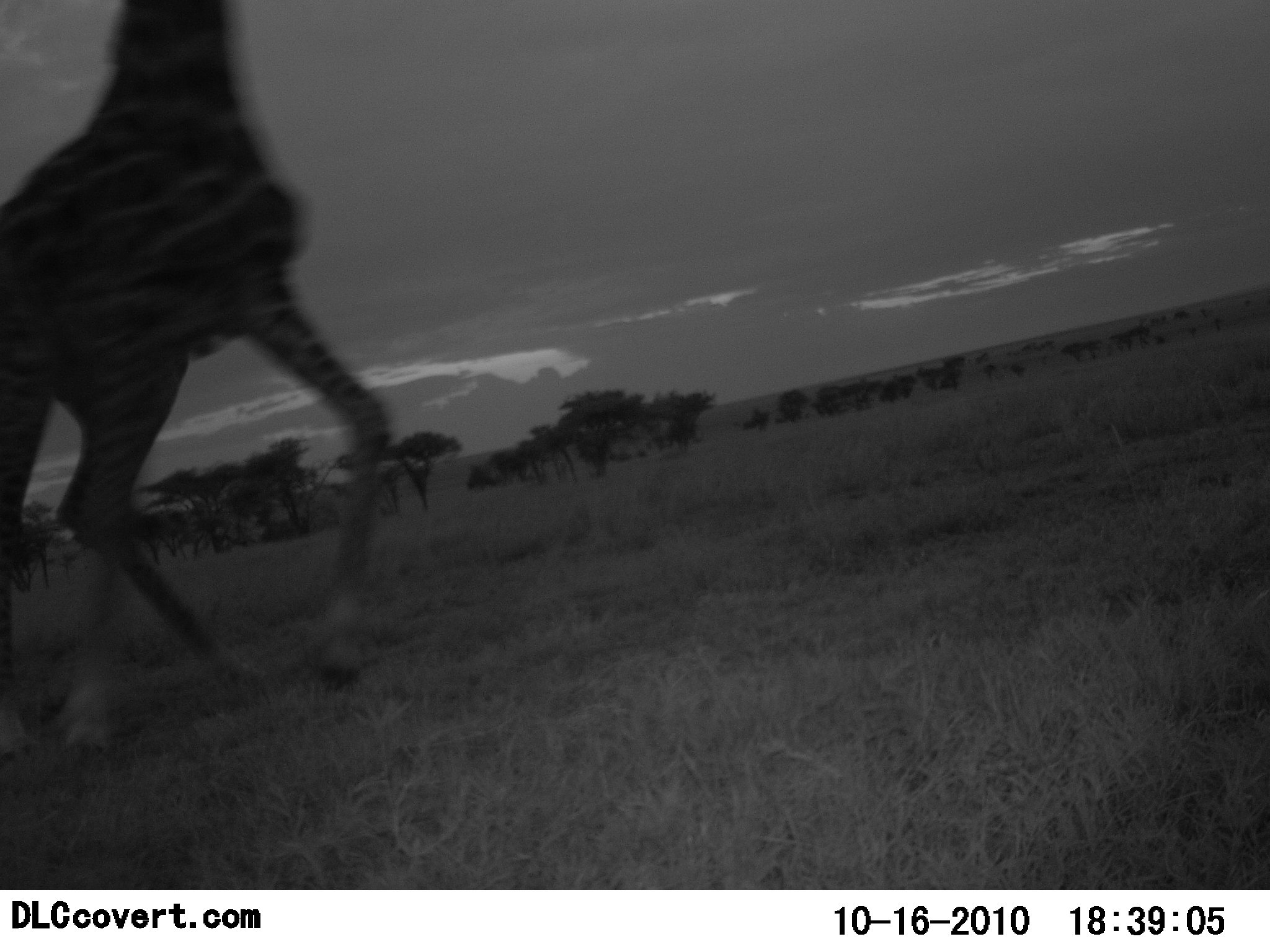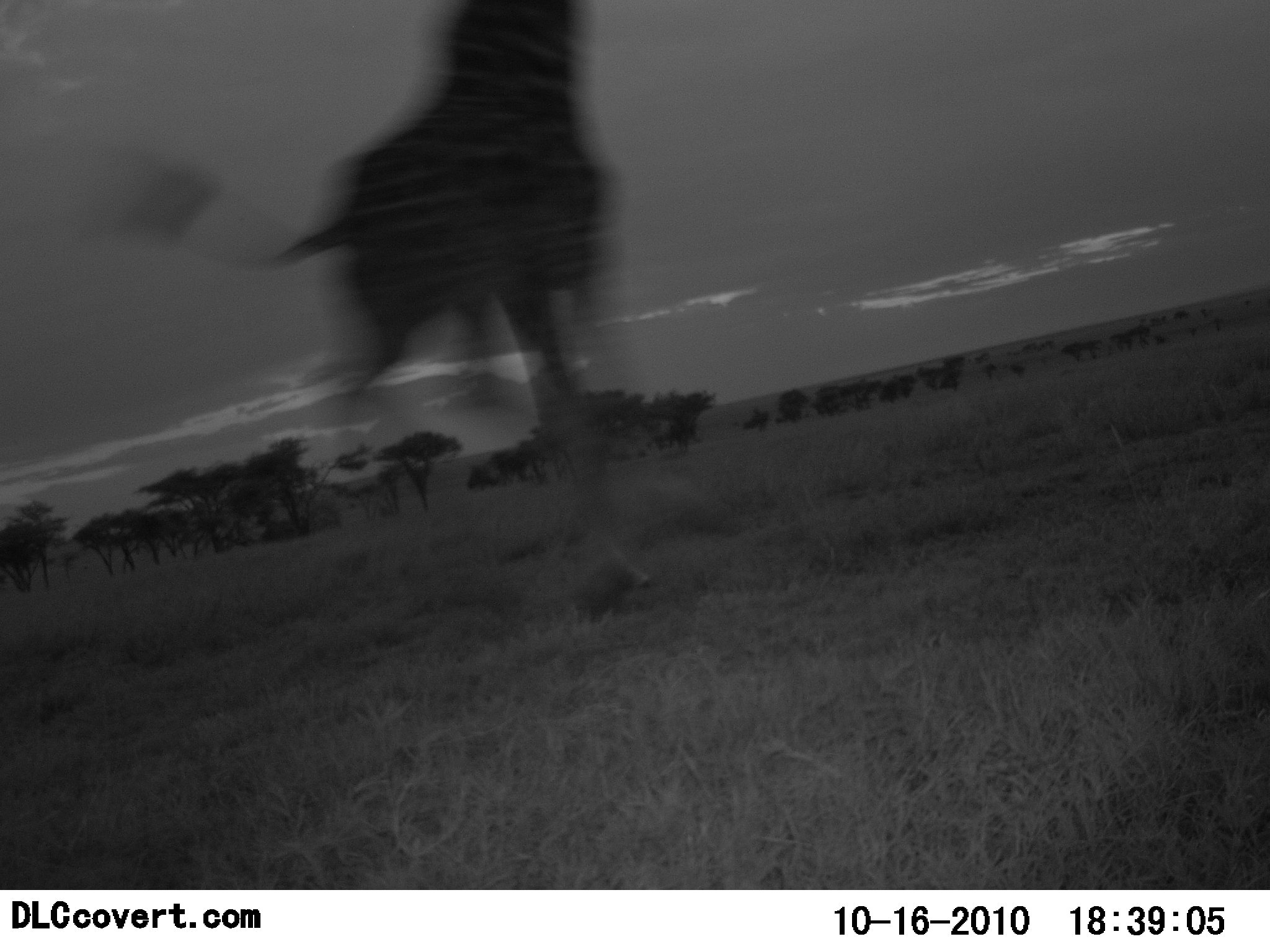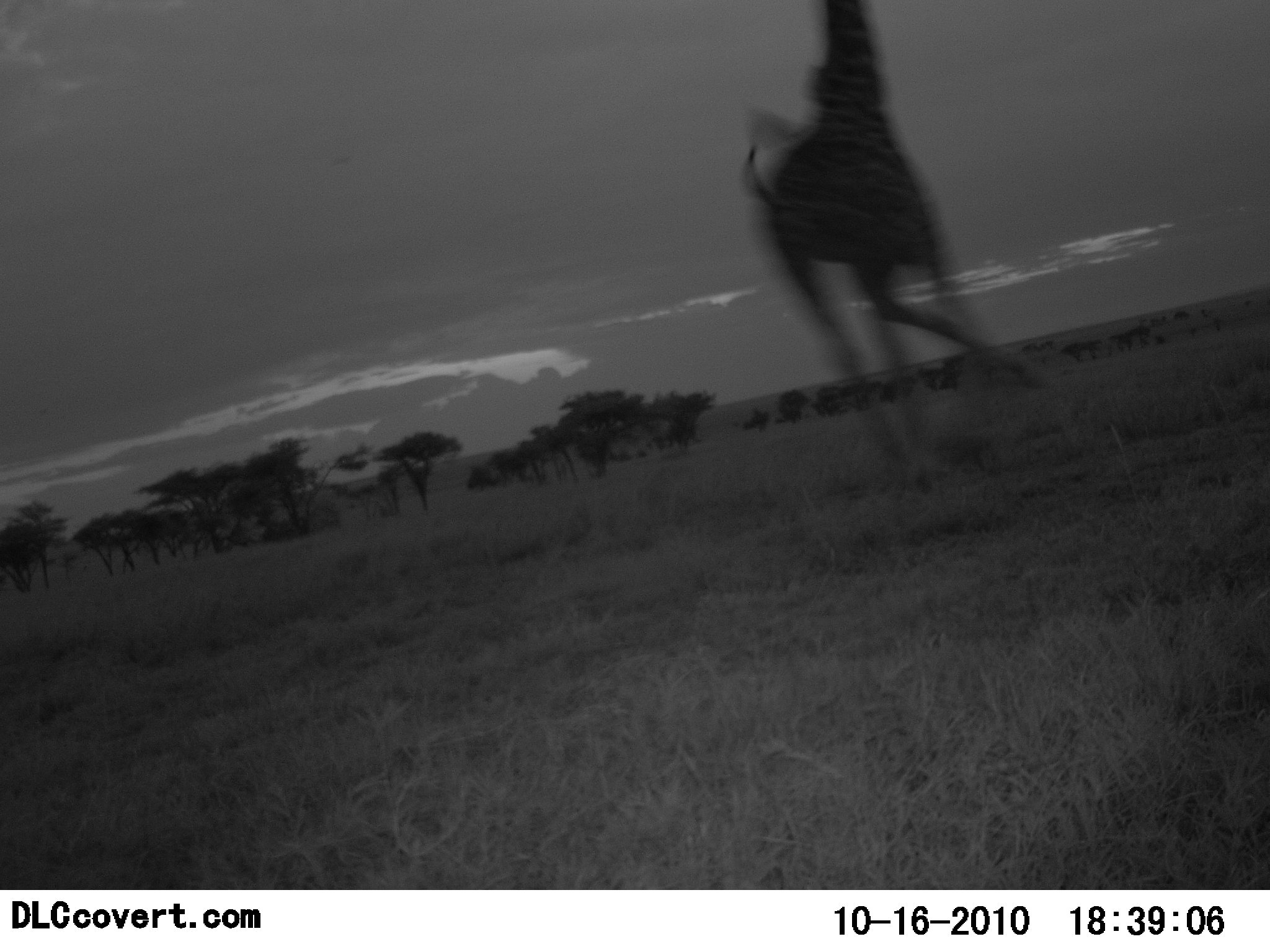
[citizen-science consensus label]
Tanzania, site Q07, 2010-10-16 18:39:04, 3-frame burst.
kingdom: Animalia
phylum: Chordata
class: Mammalia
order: Artiodactyla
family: Giraffidae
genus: Giraffa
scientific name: Giraffa camelopardalis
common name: giraffe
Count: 1.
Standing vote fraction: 0%.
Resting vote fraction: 0%.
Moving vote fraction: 100%.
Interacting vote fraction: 0%.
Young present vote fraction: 0%.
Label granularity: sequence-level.